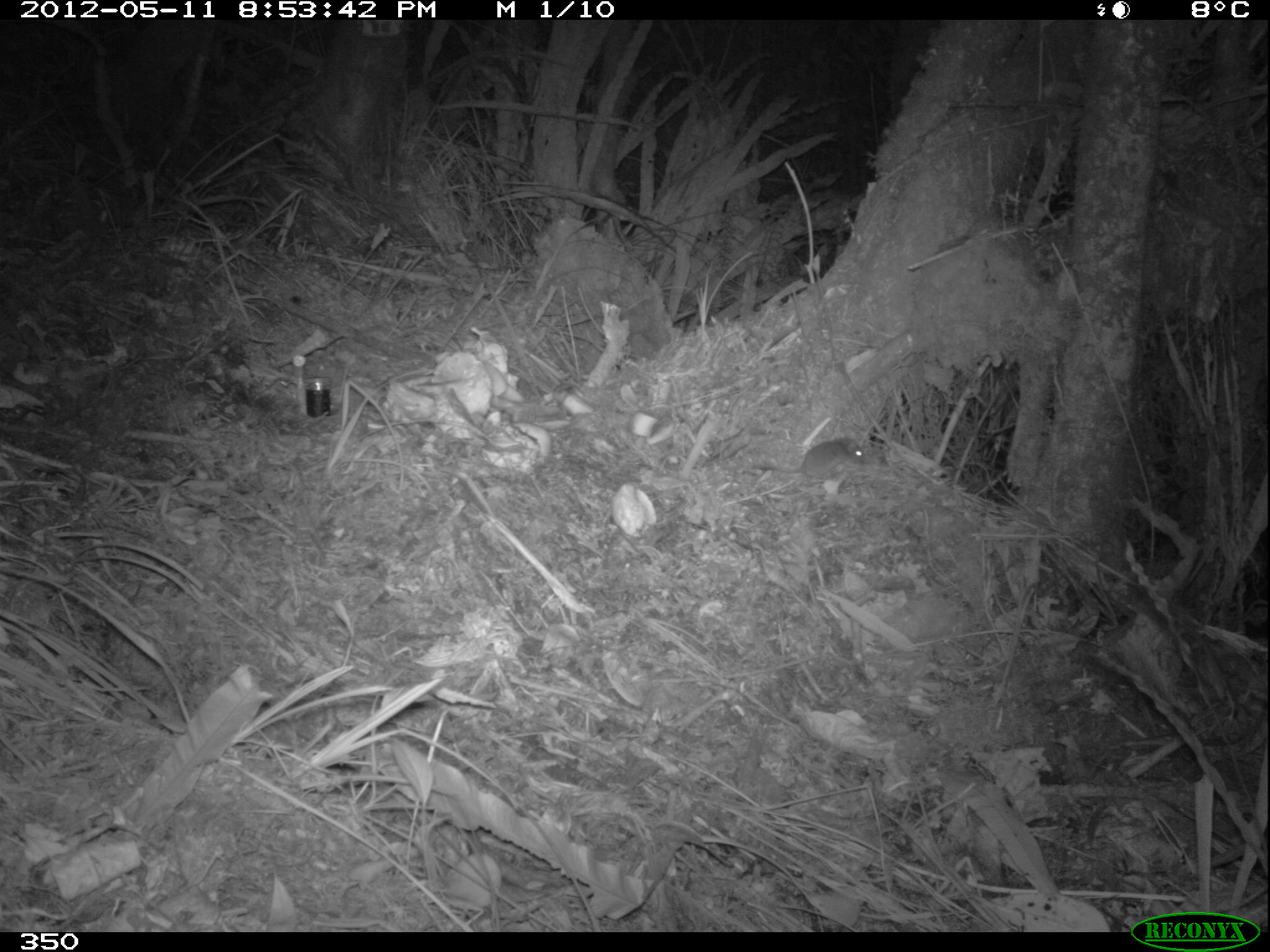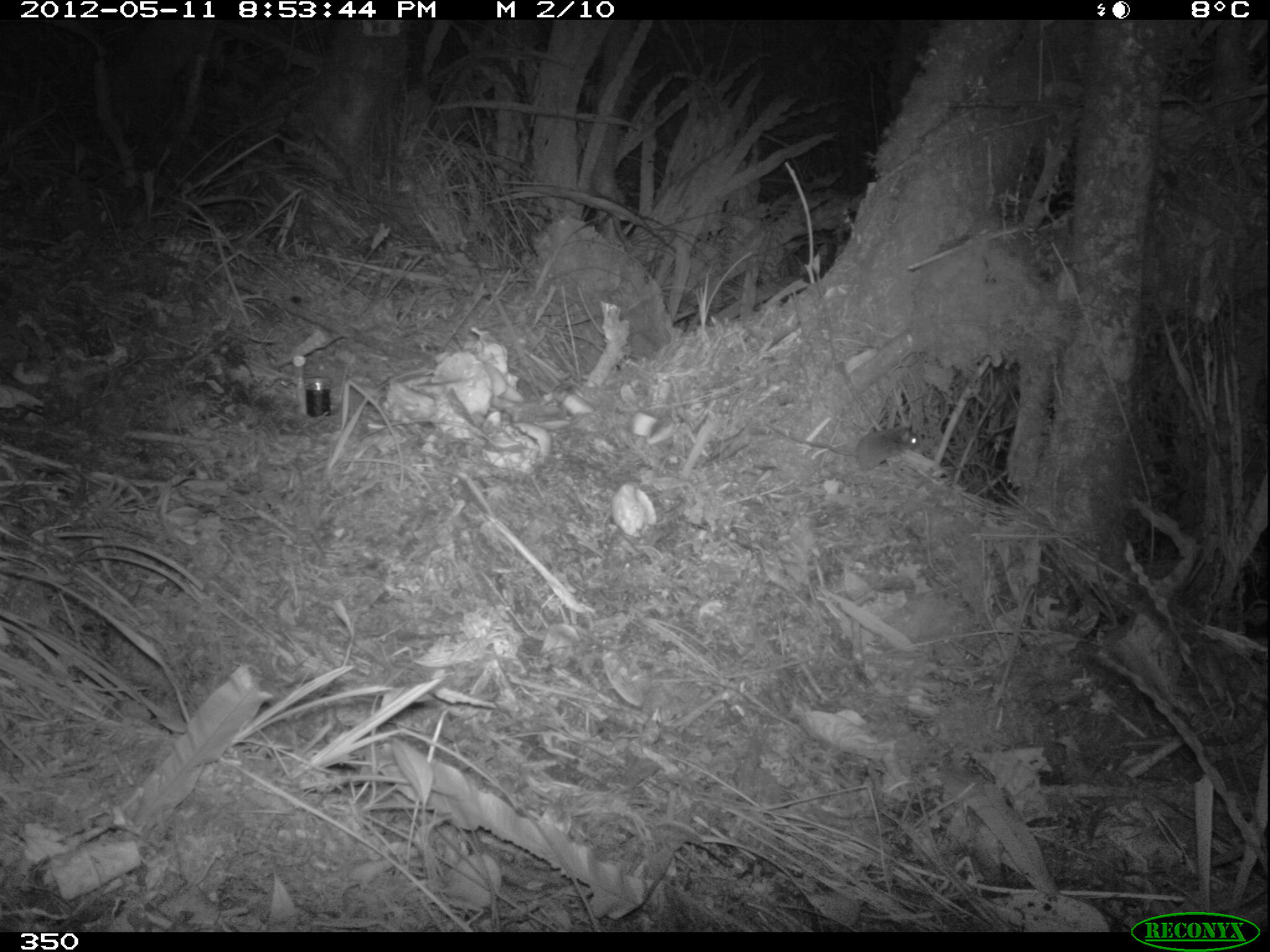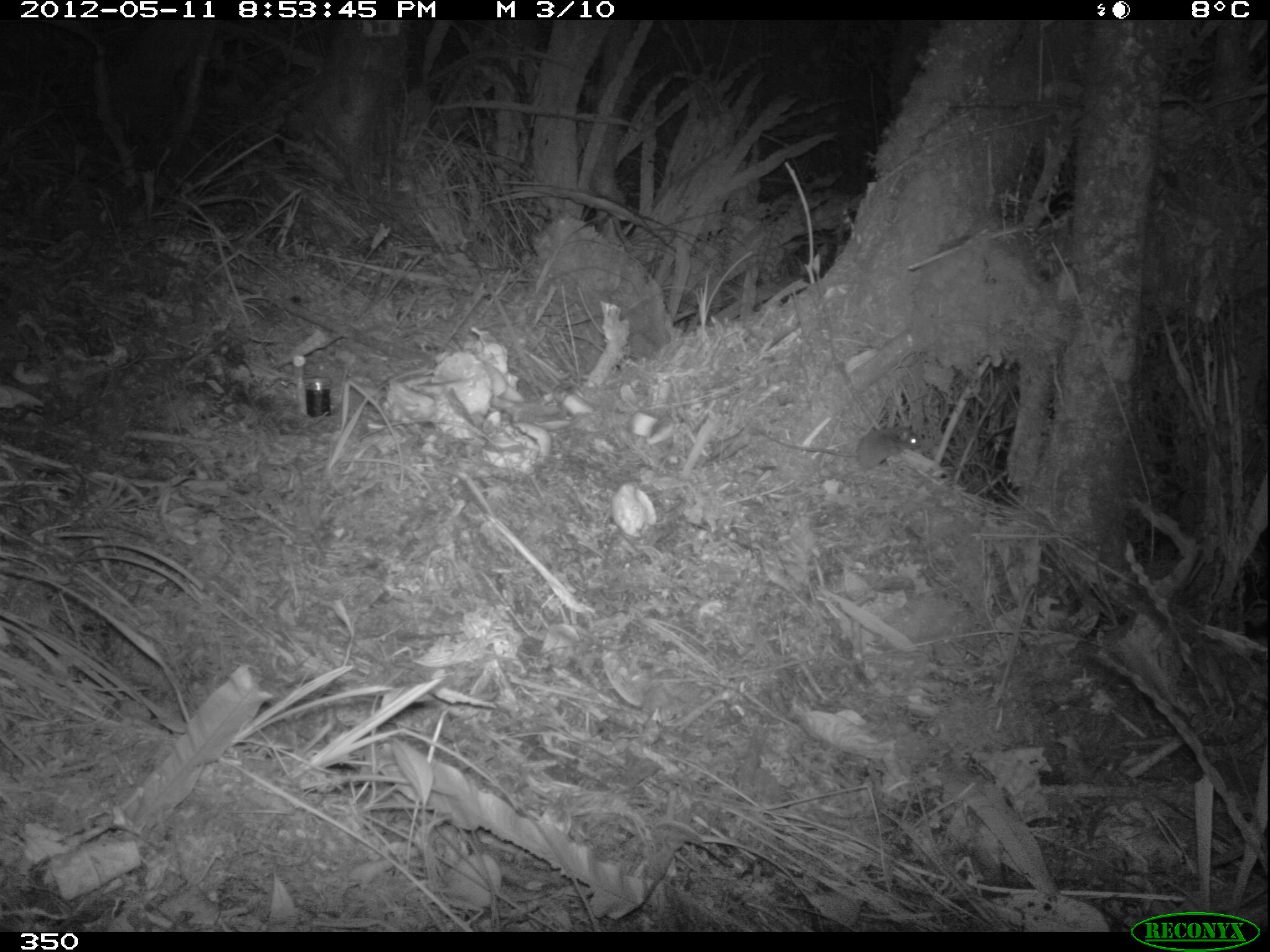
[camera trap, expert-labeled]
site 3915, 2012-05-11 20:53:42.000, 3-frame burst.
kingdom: Animalia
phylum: Chordata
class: Mammalia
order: Rodentia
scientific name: Rodentia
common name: rodents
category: unknown rodent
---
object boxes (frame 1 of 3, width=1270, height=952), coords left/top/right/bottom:
unknown rodent: 752/437/868/486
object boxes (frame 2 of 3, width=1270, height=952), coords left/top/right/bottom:
unknown rodent: 764/421/919/473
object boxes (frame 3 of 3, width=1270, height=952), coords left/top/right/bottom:
unknown rodent: 760/424/921/471